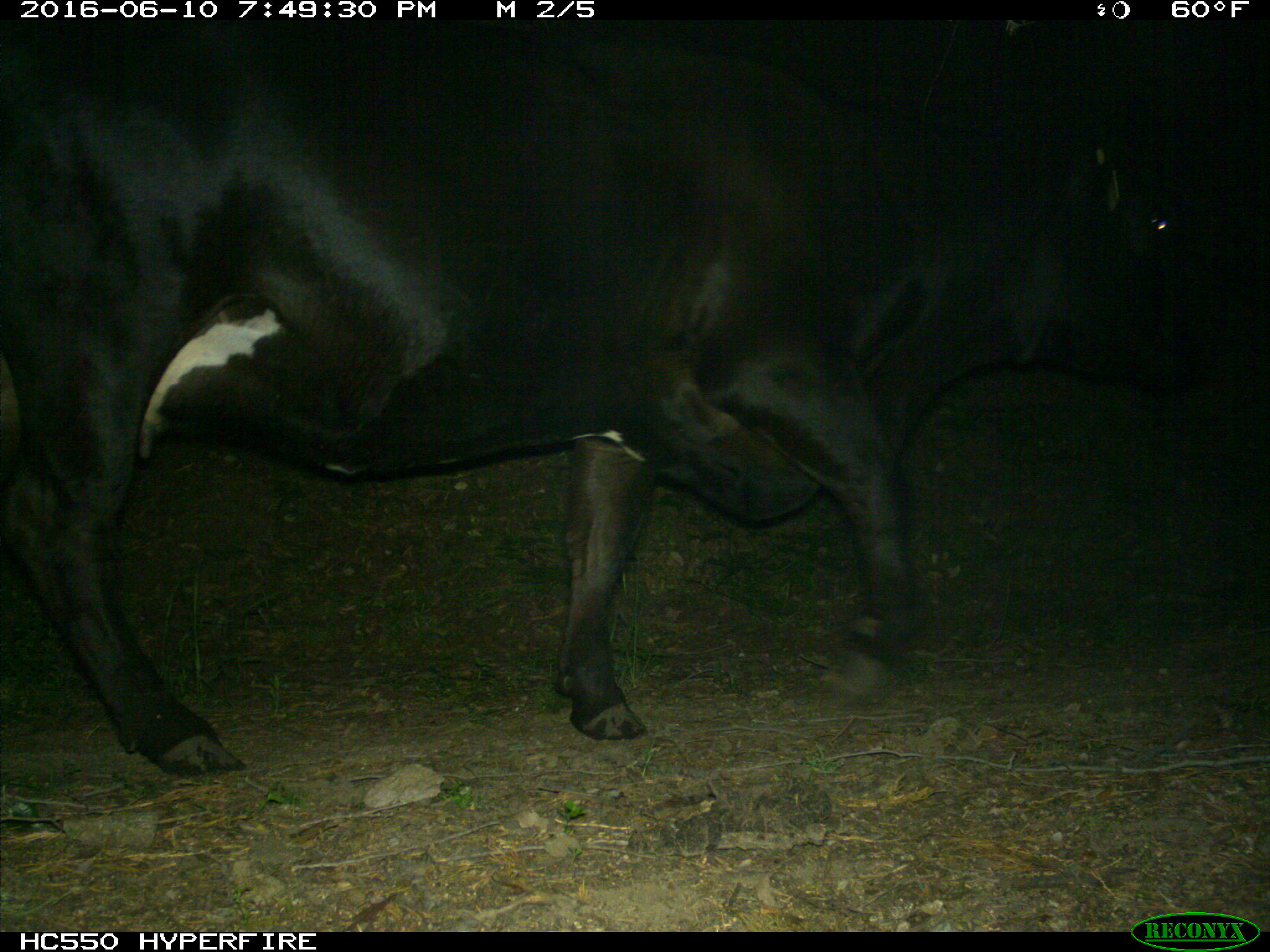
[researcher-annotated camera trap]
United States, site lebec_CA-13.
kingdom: Animalia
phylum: Chordata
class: Mammalia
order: Artiodactyla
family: Bovidae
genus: Bos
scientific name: Bos taurus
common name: domestic cow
Bos taurus (domestic cow).